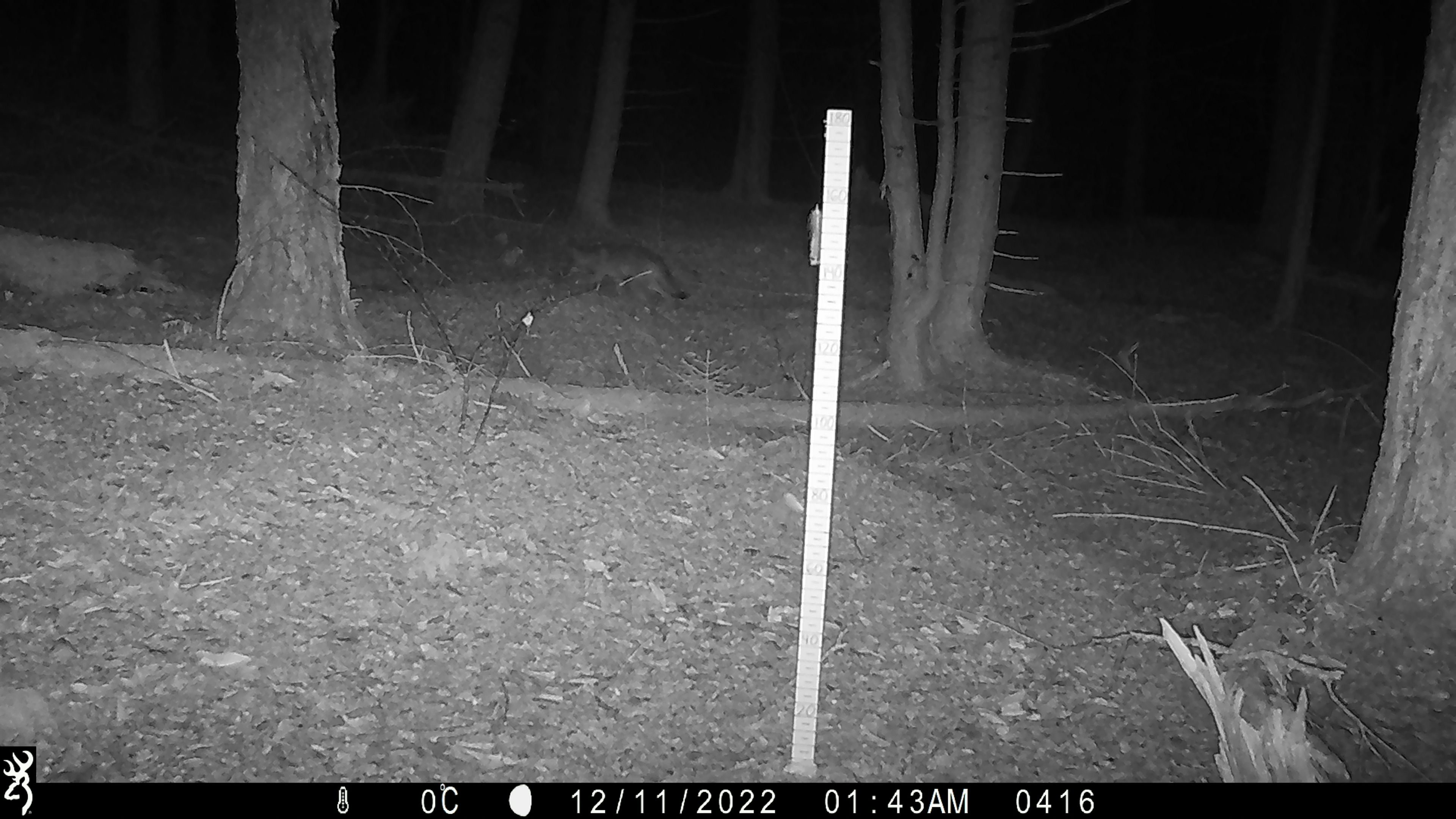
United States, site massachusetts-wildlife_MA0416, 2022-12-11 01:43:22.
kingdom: Animalia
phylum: Chordata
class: Mammalia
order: Carnivora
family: Canidae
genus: Canis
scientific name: Canis latrans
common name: coyote